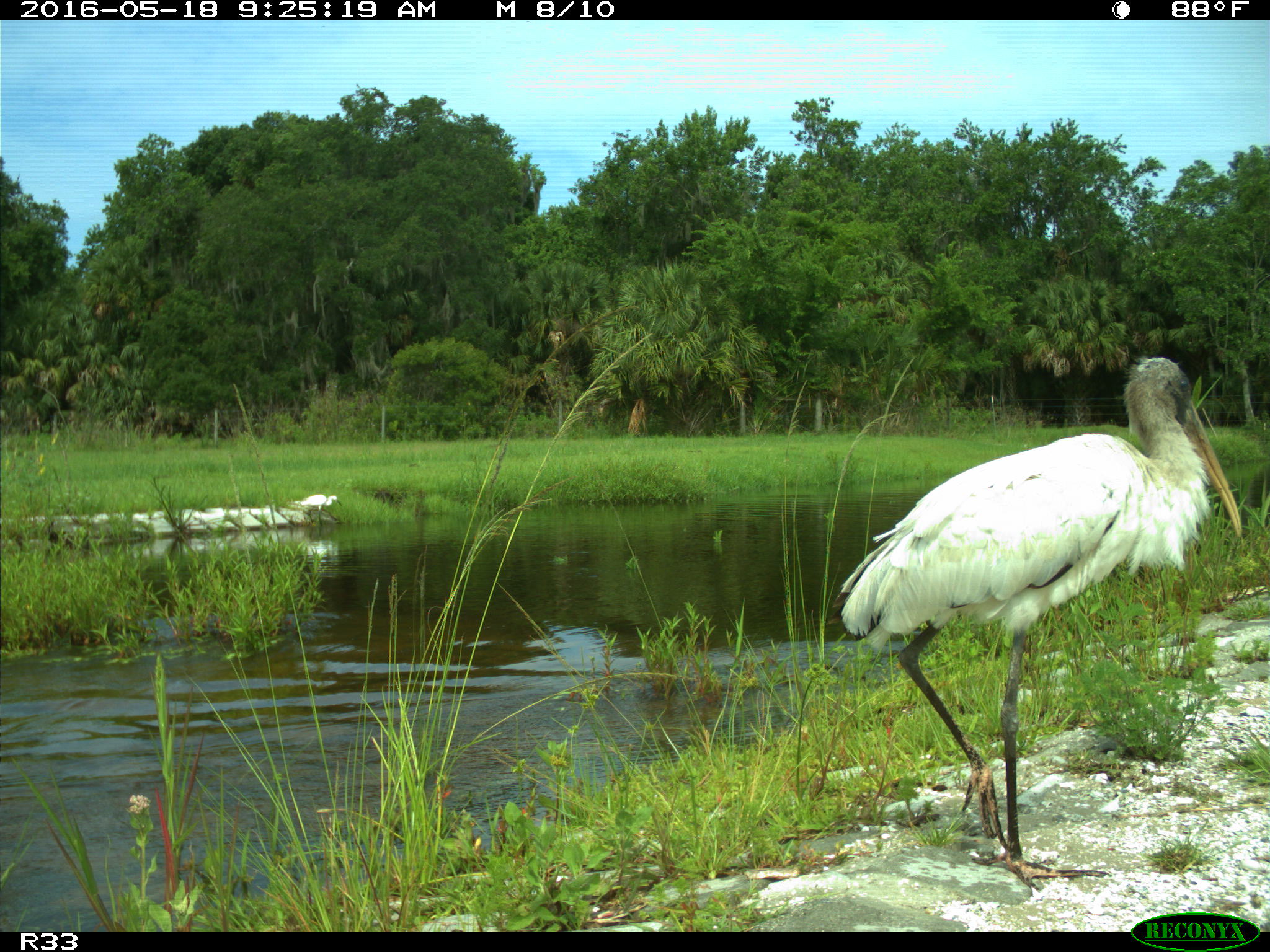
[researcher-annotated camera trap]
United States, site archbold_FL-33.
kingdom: Animalia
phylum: Chordata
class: Aves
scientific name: Aves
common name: birds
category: unidentified bird